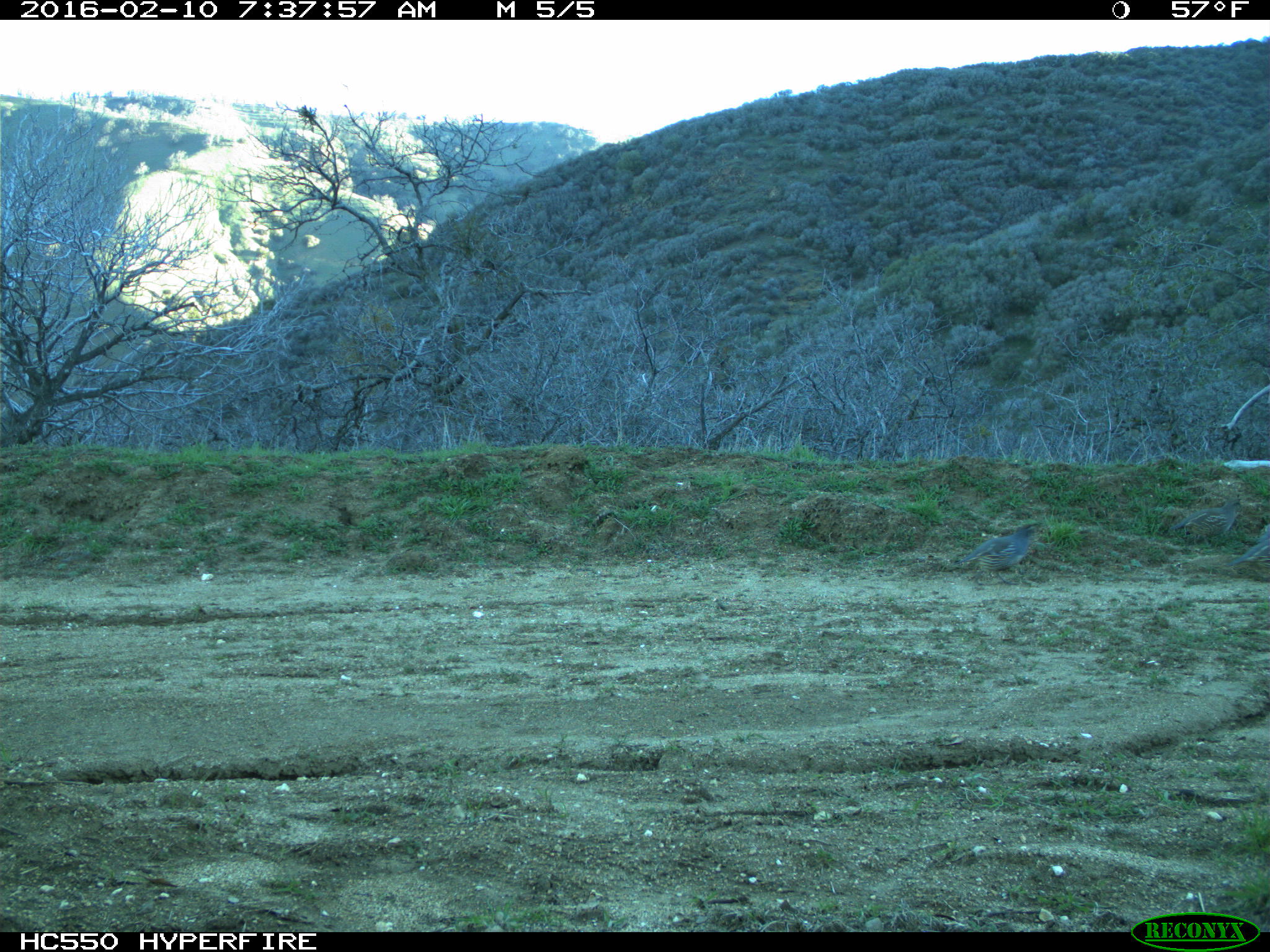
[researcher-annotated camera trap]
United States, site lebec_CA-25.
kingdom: Animalia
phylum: Chordata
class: Aves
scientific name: Aves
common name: birds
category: unidentified bird